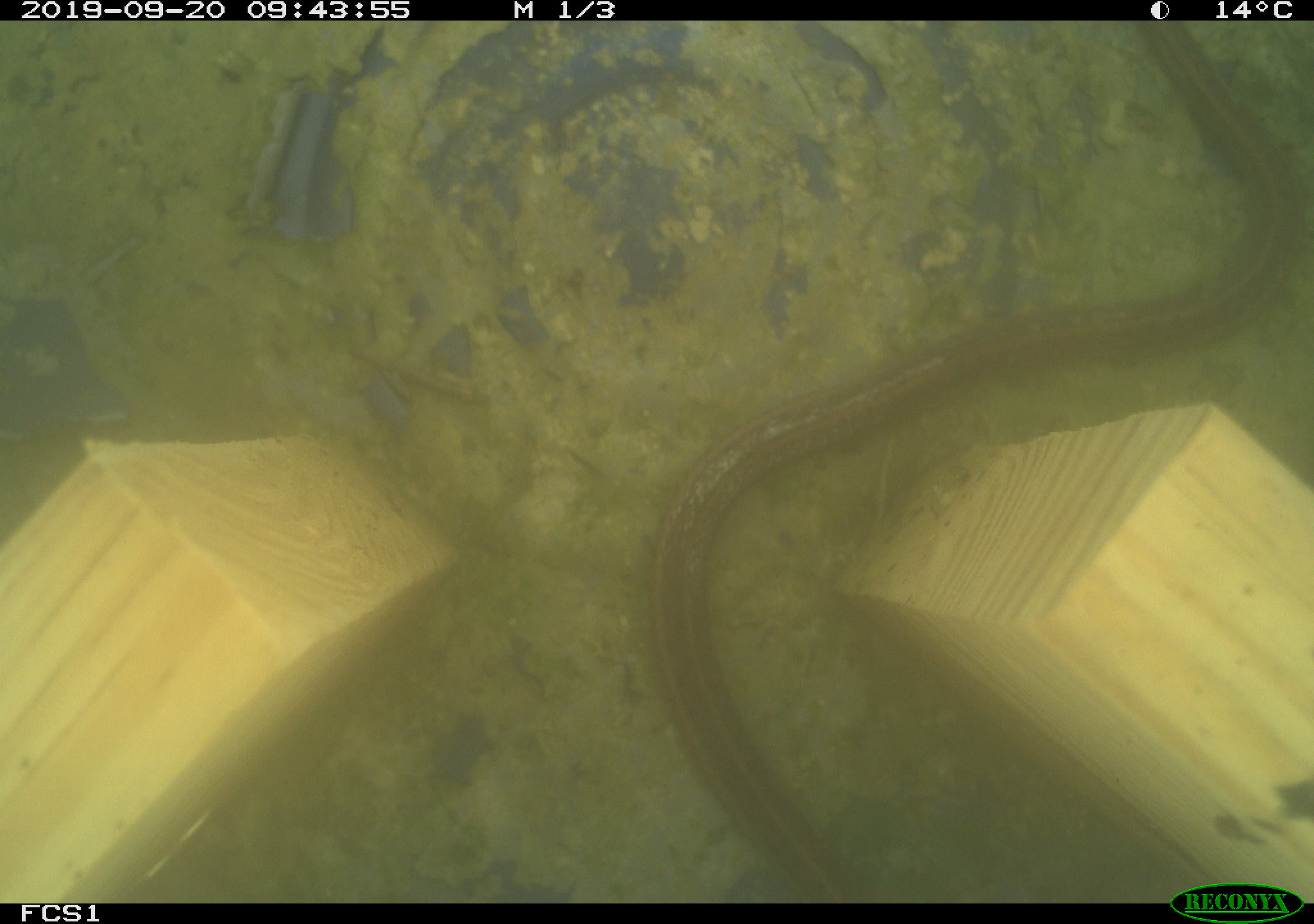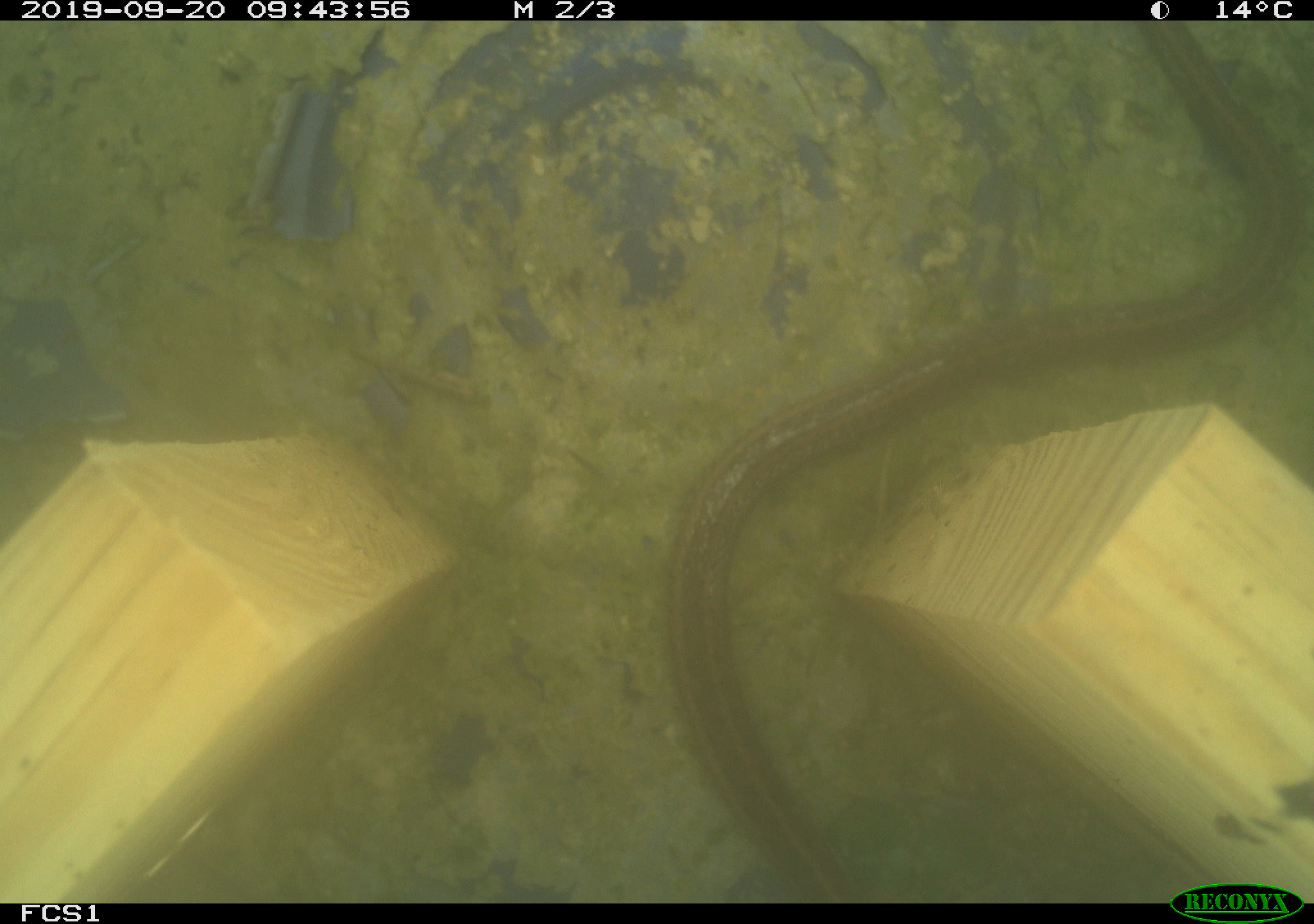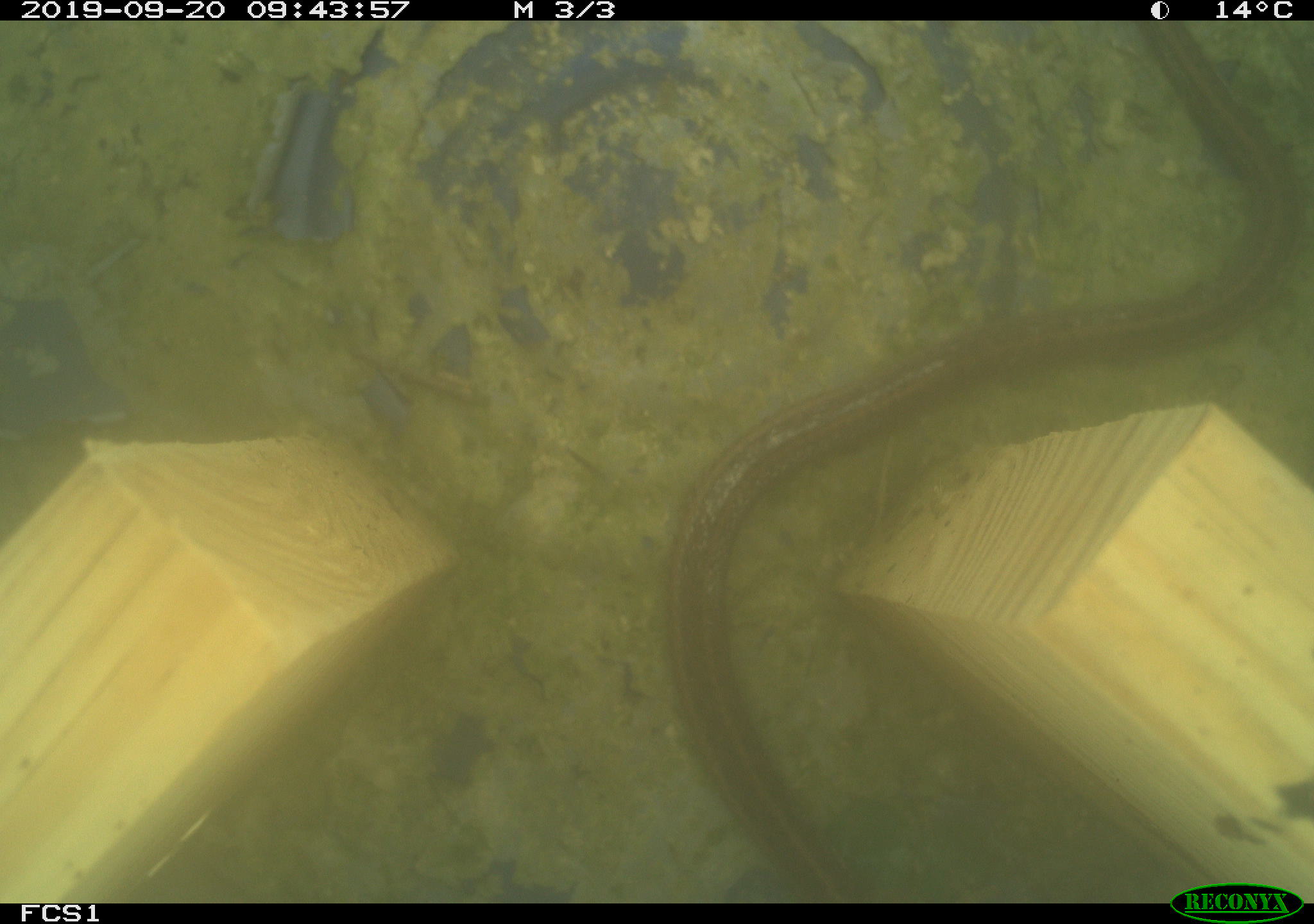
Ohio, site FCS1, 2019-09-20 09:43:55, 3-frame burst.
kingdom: Animalia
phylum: Chordata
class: Reptilia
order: Squamata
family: Colubridae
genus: Thamnophis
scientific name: Thamnophis sirtalis sirtalis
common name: eastern gartersnake